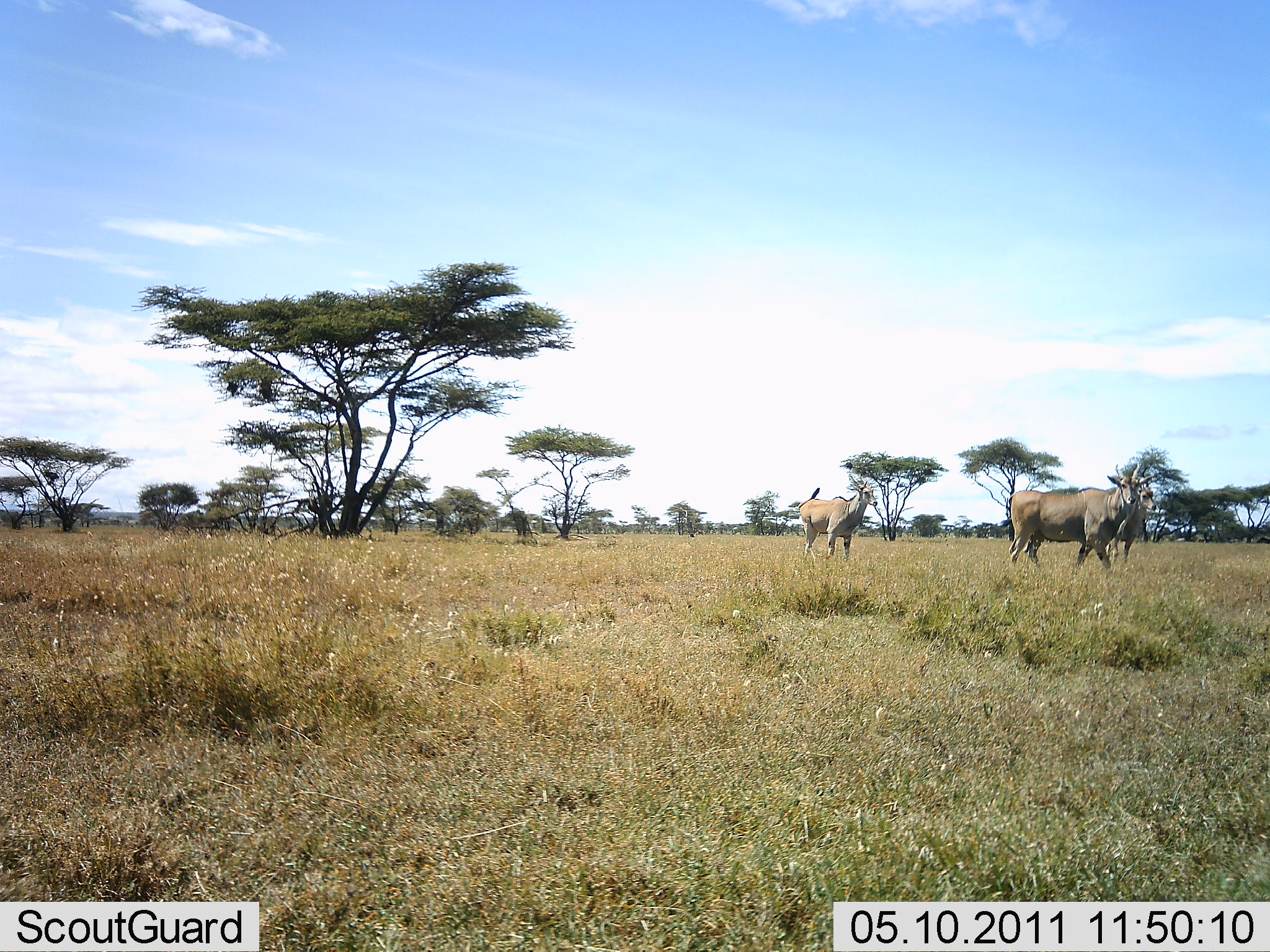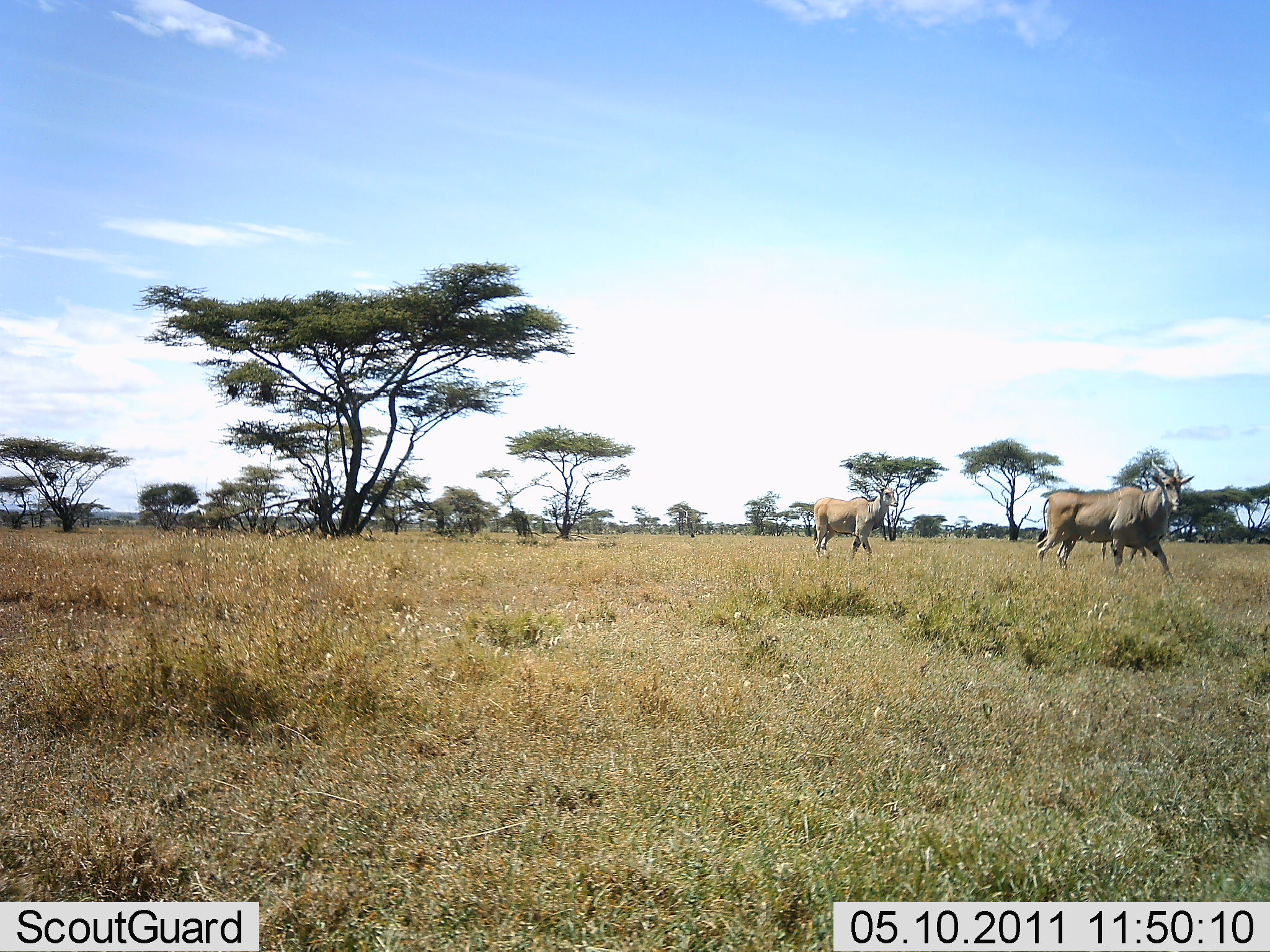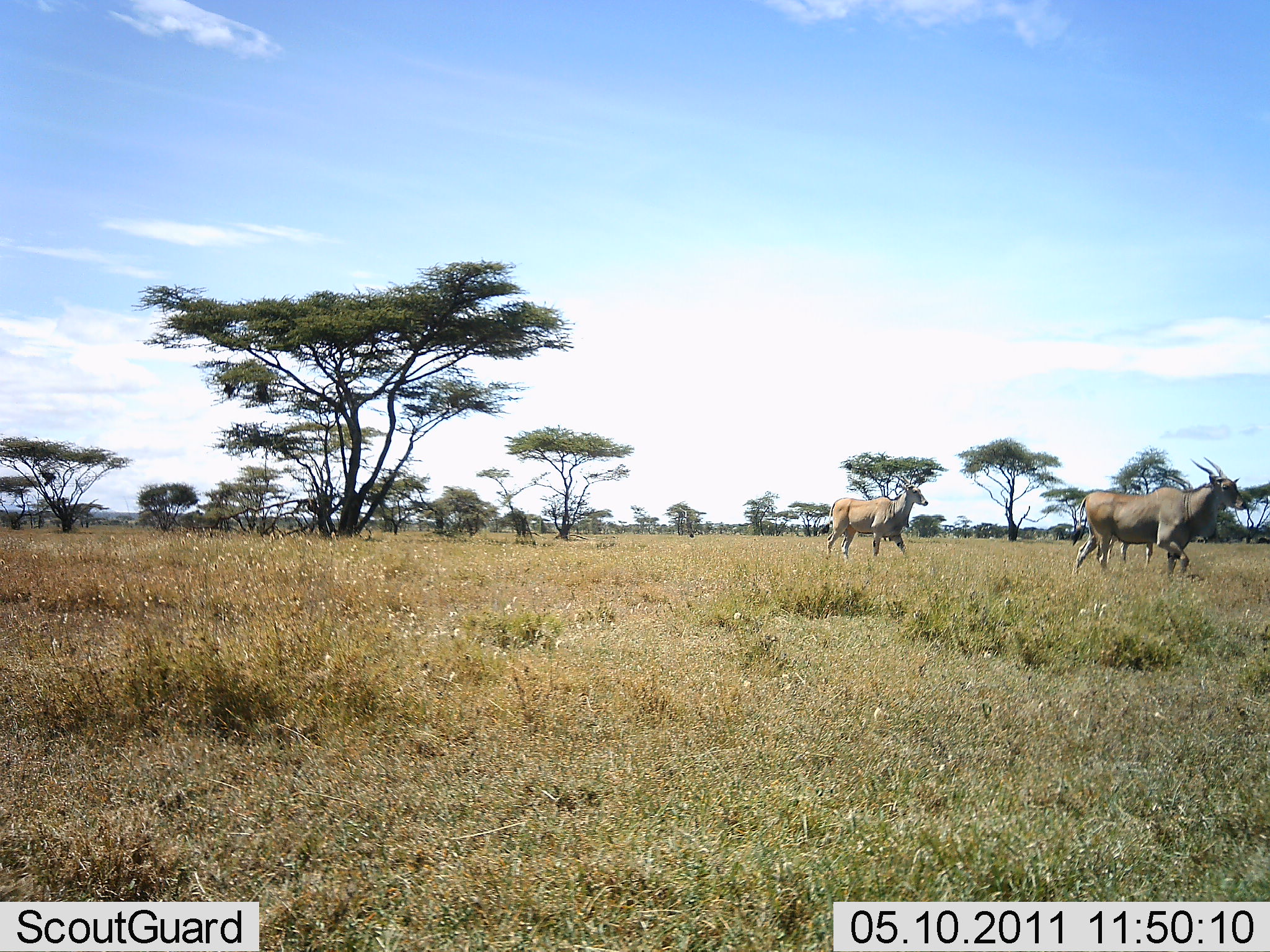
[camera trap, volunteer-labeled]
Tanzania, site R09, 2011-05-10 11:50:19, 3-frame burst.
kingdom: Animalia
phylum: Chordata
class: Mammalia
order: Artiodactyla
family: Bovidae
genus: Tragelaphus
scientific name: Tragelaphus oryx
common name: eland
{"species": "eland (Tragelaphus oryx)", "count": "2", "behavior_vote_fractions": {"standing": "0%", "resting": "0%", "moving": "100%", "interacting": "0%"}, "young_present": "0%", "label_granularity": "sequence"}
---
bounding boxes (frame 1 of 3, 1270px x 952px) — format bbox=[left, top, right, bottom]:
animal: bbox=[1004, 464, 1154, 572]; bbox=[1073, 472, 1159, 577]; bbox=[798, 475, 879, 566]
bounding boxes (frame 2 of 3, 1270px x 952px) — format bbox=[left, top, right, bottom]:
animal: bbox=[1037, 456, 1194, 580]; bbox=[812, 474, 899, 565]; bbox=[1098, 479, 1185, 569]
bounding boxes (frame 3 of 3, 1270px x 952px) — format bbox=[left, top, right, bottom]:
animal: bbox=[1069, 455, 1248, 582]; bbox=[1104, 475, 1230, 578]; bbox=[820, 474, 929, 563]